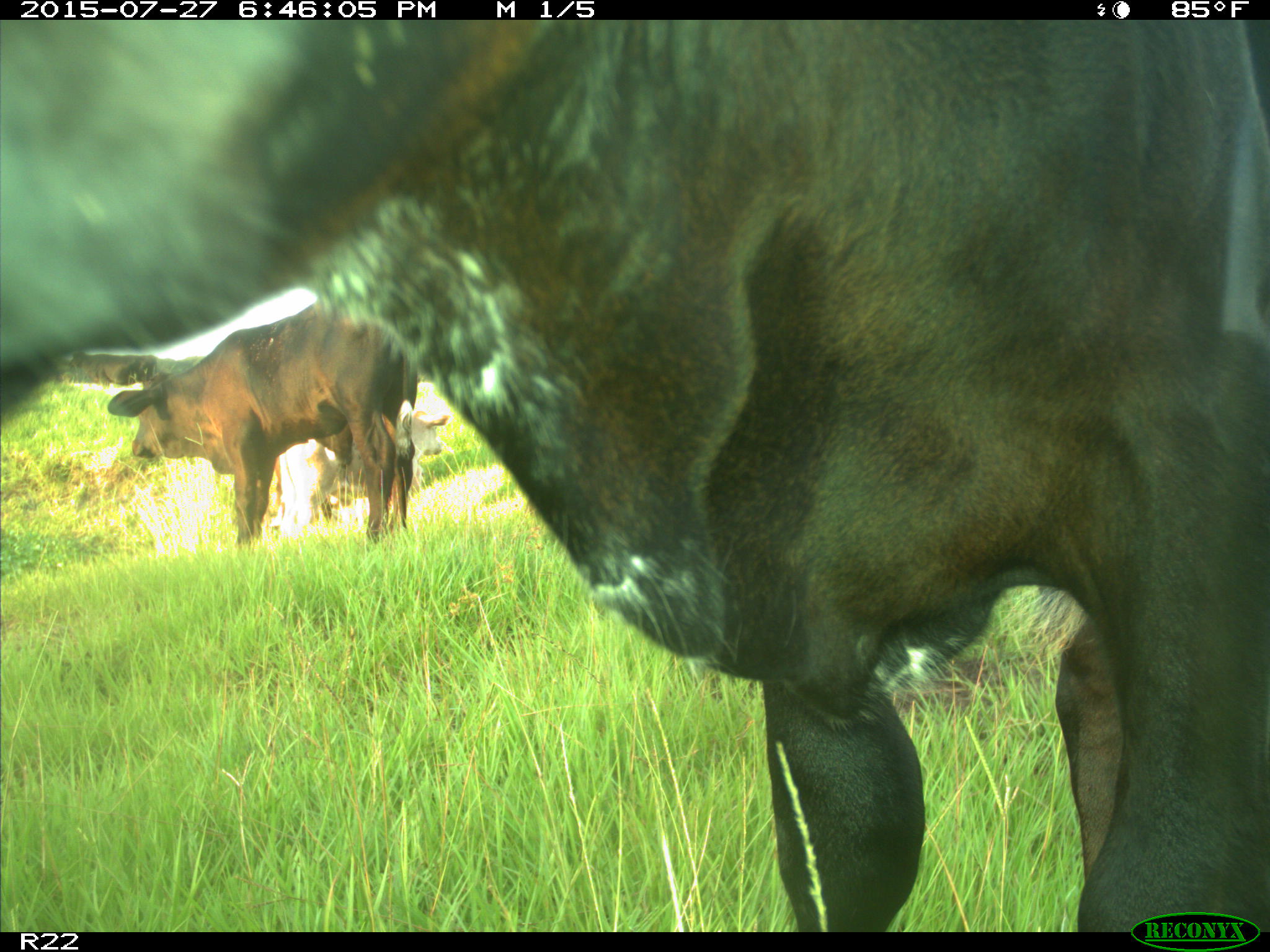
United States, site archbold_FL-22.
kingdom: Animalia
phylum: Chordata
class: Mammalia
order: Artiodactyla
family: Bovidae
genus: Bos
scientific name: Bos taurus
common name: domestic cow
Bos taurus (domestic cow).